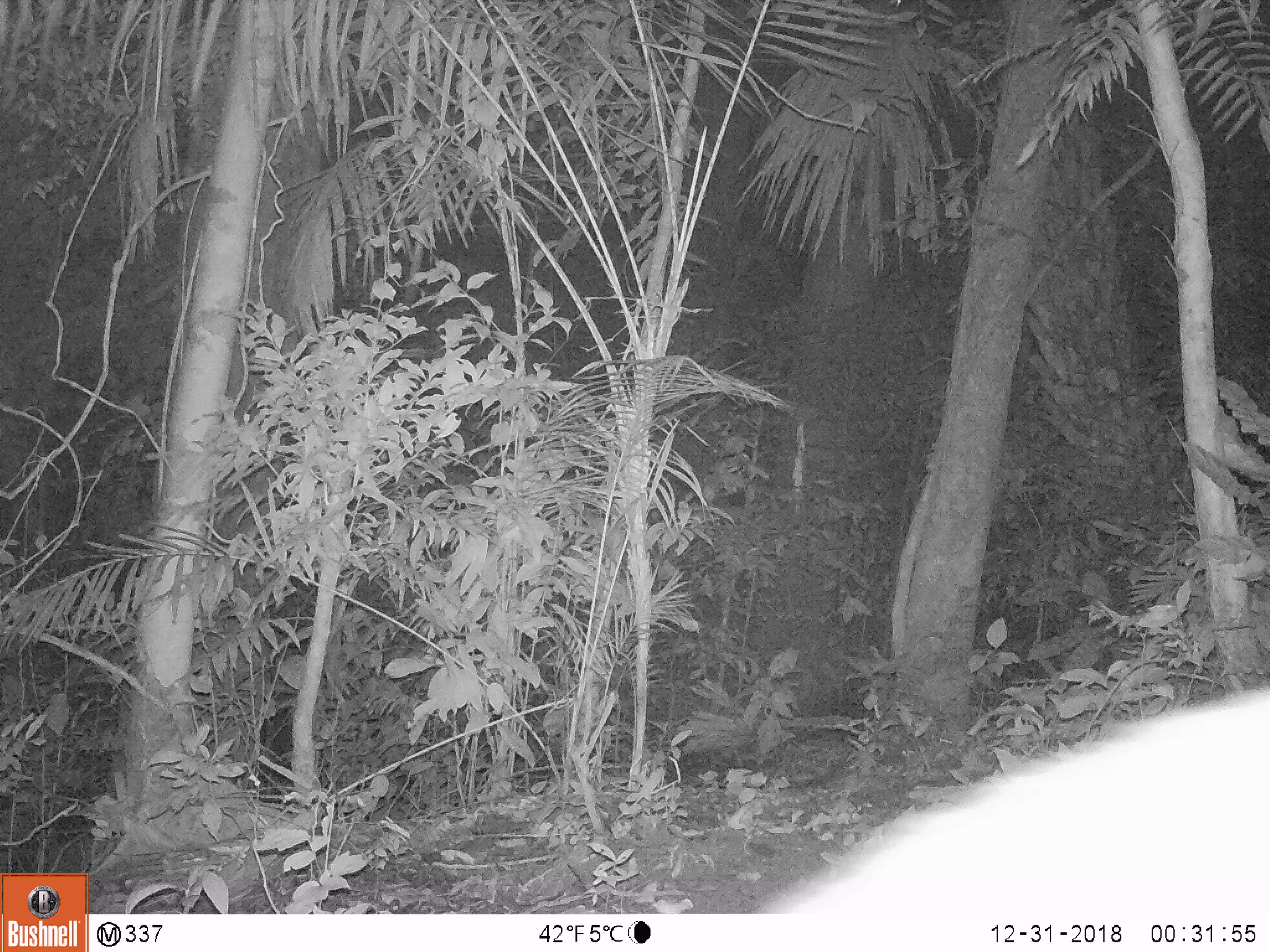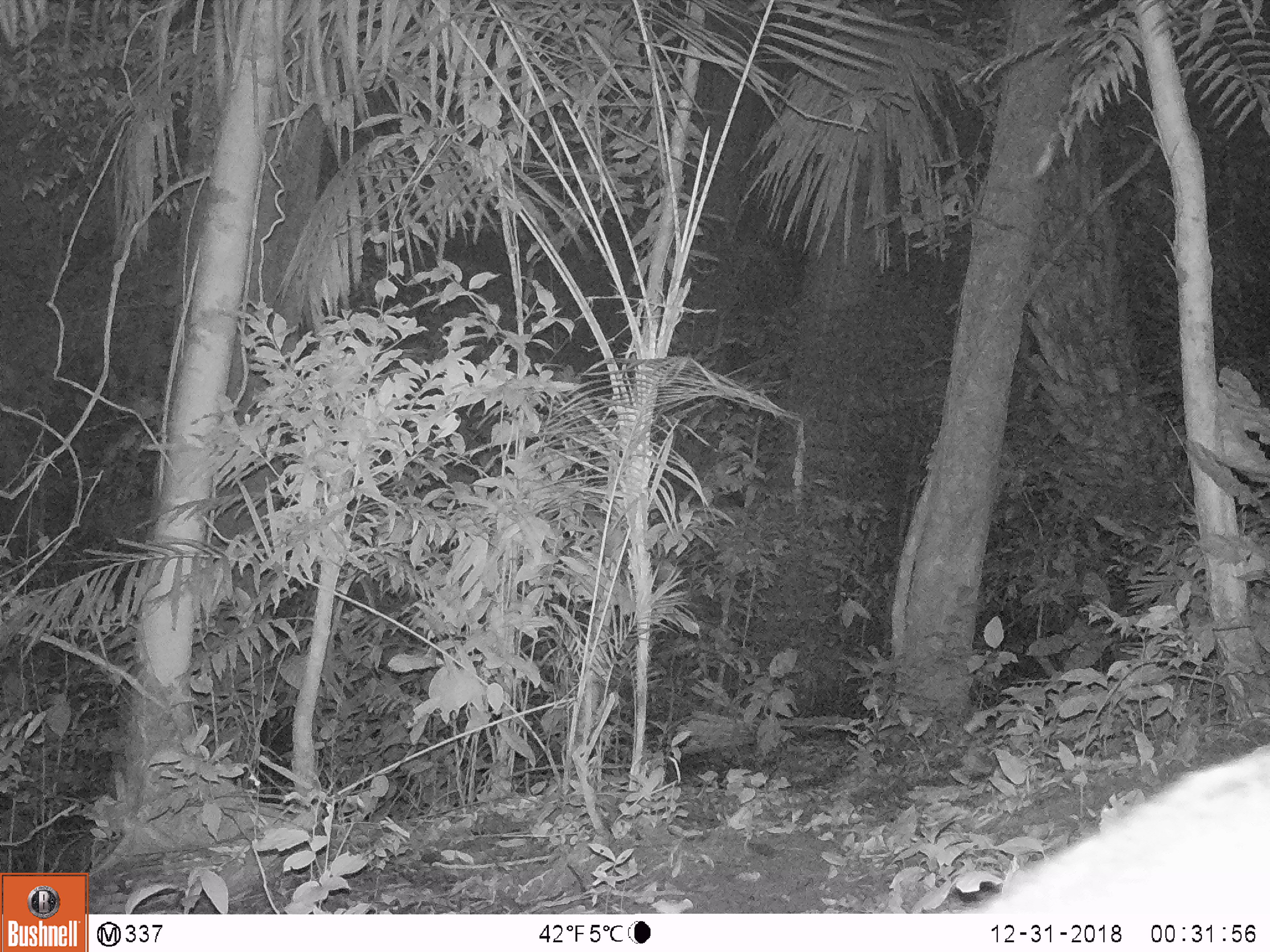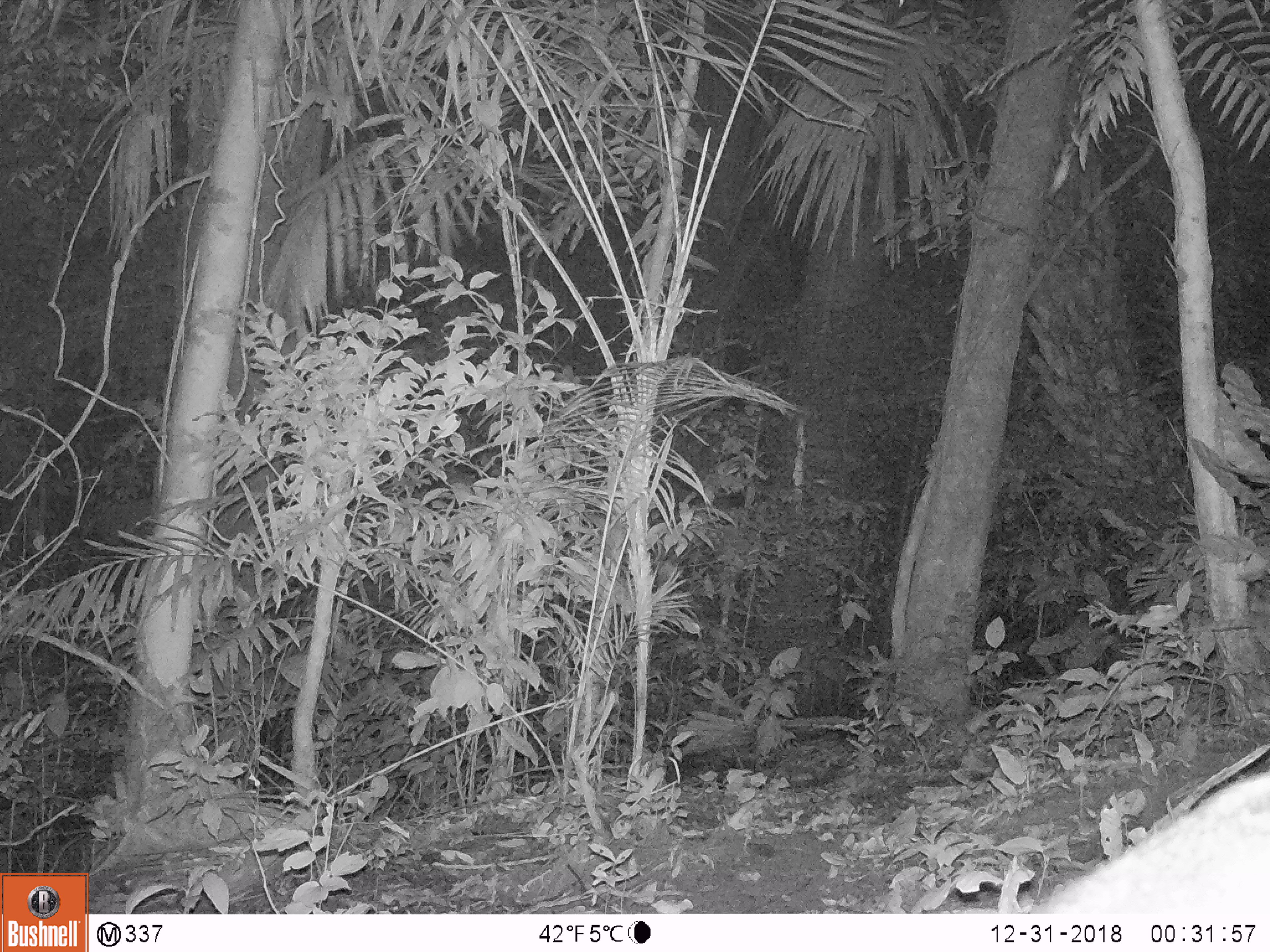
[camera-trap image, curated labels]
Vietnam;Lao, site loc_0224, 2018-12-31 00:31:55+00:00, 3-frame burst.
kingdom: Animalia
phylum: Chordata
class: Mammalia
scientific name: Mammalia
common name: mammal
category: unidentified mammal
Unidentified mammal (mammal) (Mammalia). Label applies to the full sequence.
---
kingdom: Animalia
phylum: Chordata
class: Mammalia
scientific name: Mammalia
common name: mammal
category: unidentified small mammal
Unidentified small mammal (mammal) (Mammalia). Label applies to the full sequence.